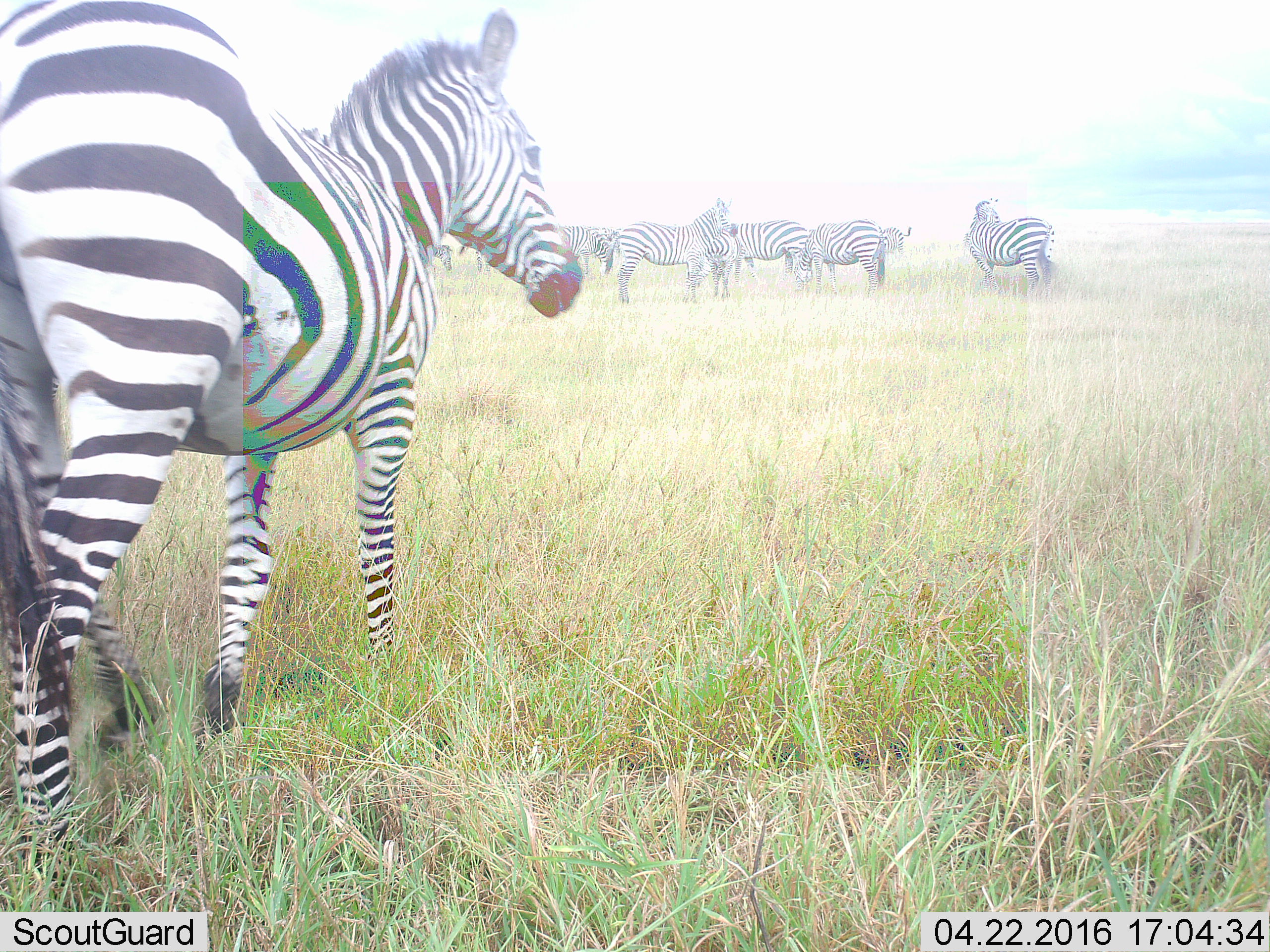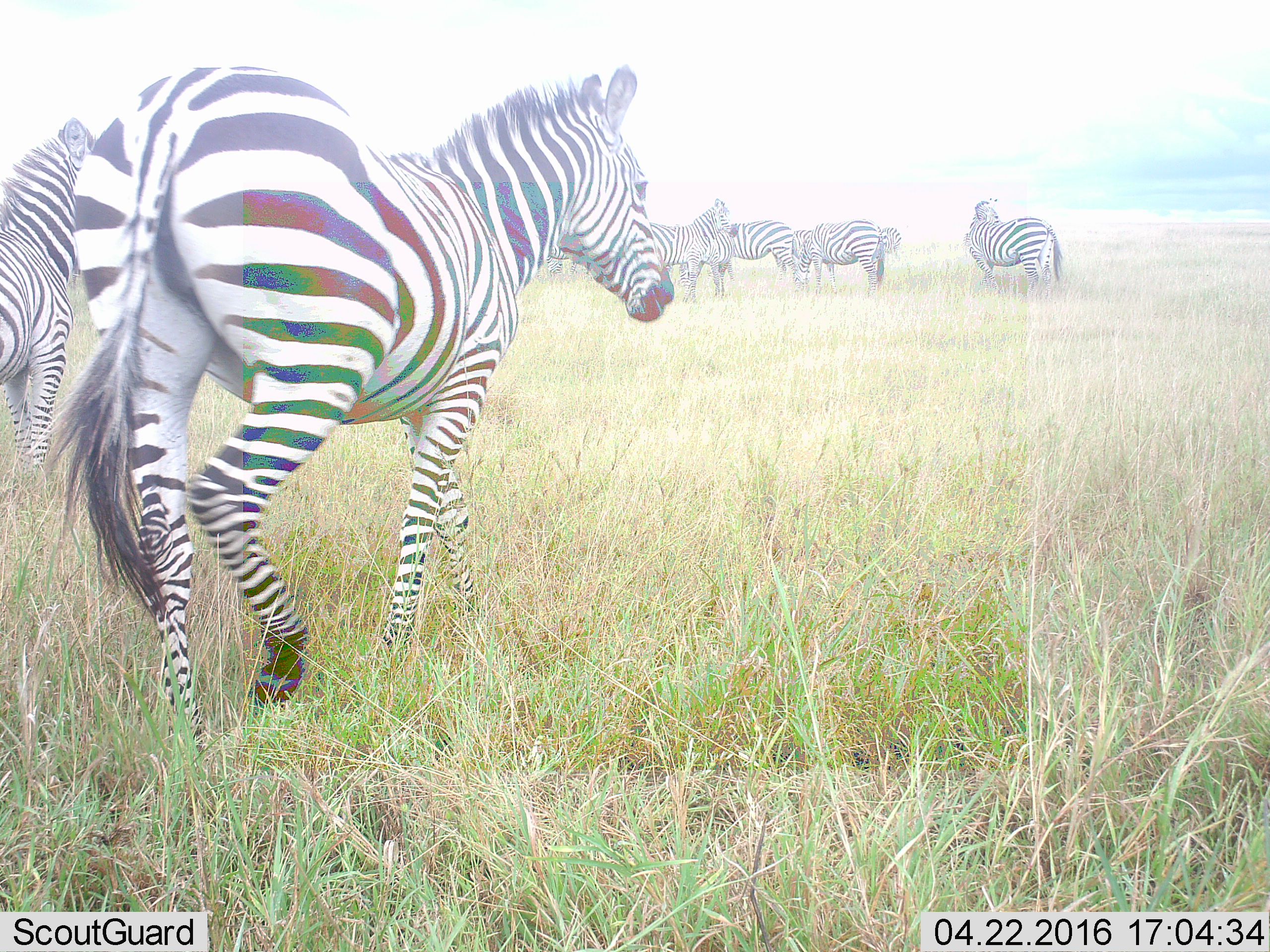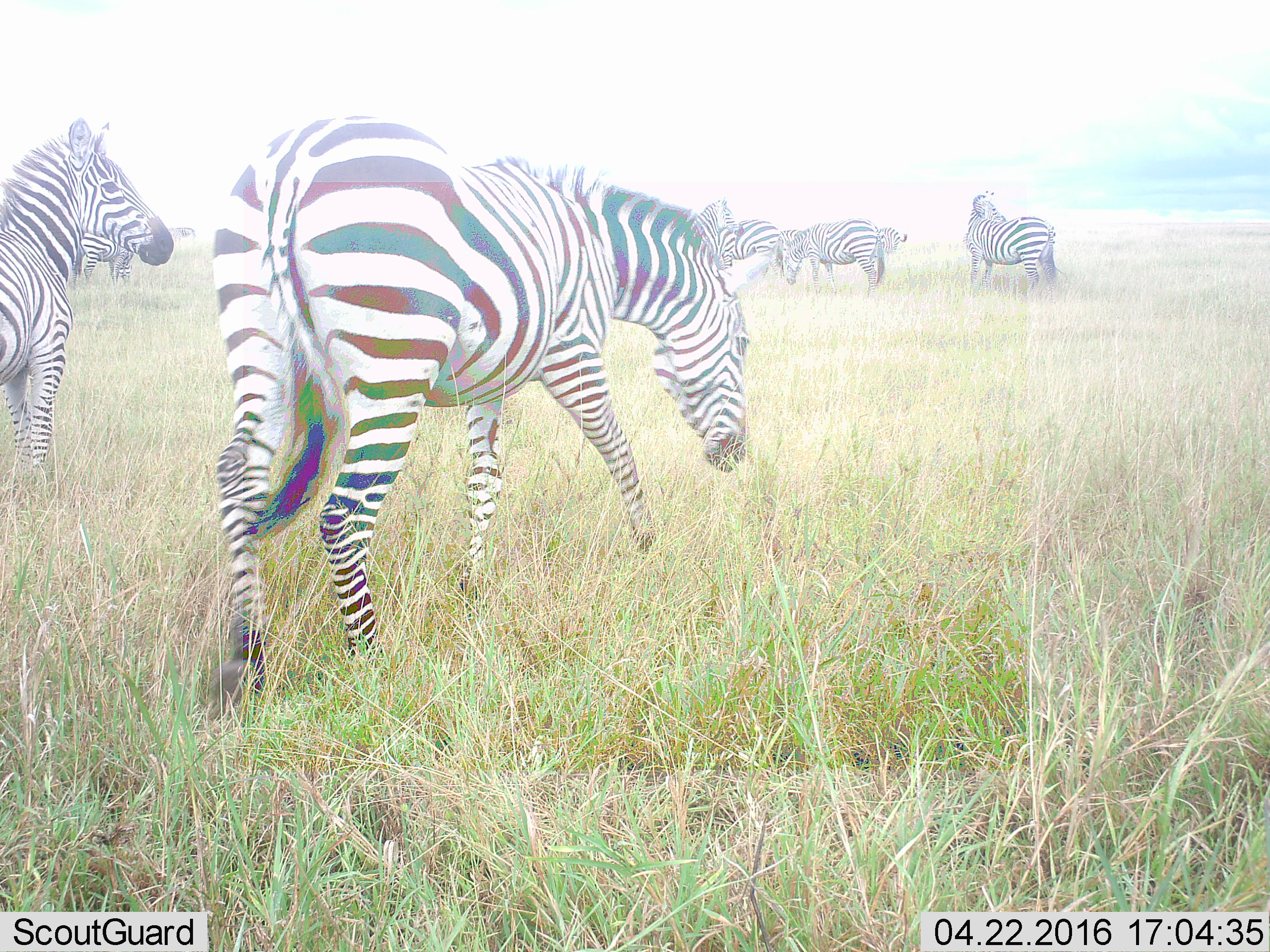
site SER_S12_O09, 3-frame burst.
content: unidentified animal